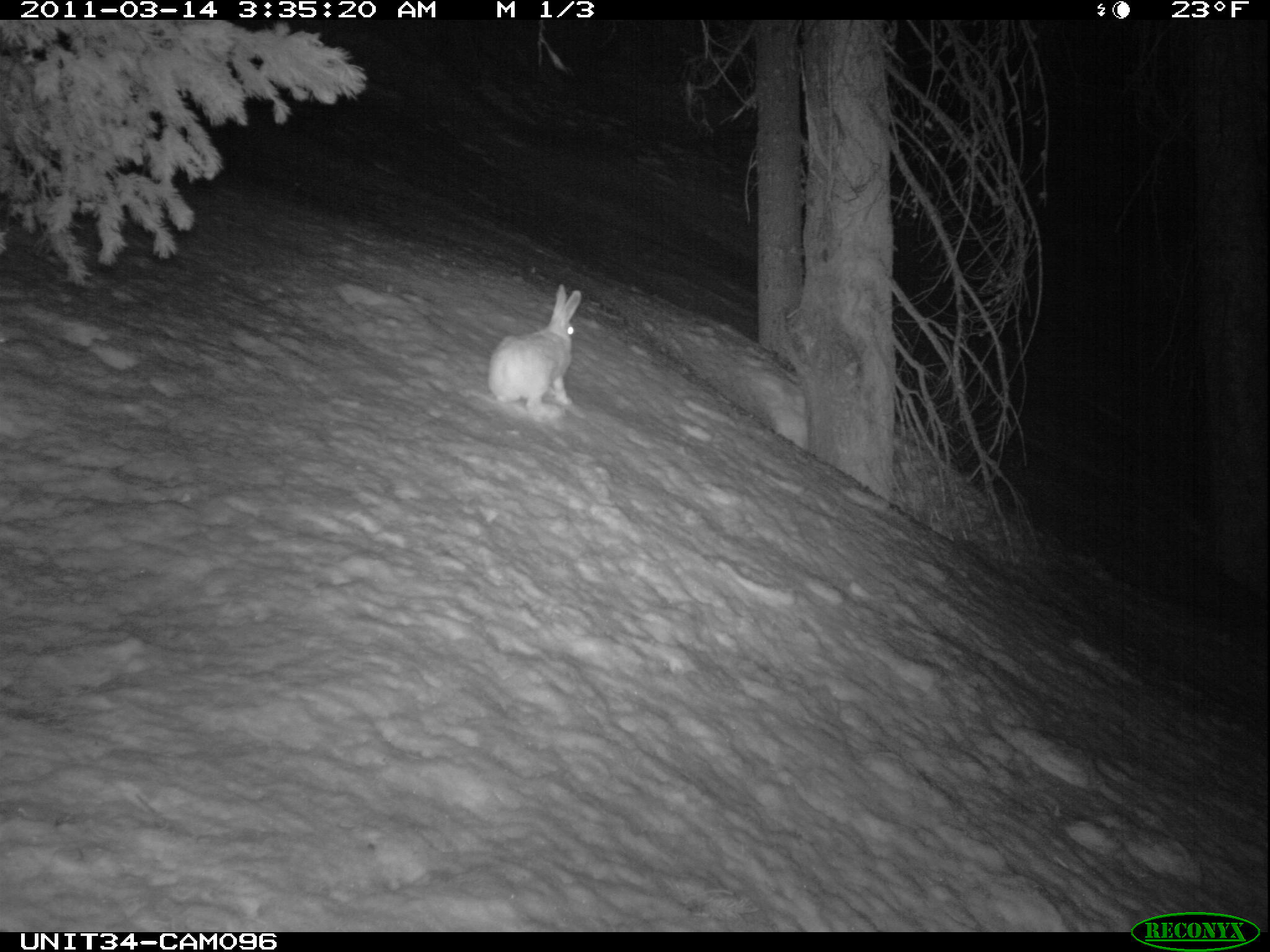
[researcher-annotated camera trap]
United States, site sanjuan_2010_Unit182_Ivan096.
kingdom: Animalia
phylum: Chordata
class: Mammalia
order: Lagomorpha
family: Leporidae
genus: Lepus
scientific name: Lepus americanus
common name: snowshoe hare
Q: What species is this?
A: Lepus americanus (snowshoe hare).